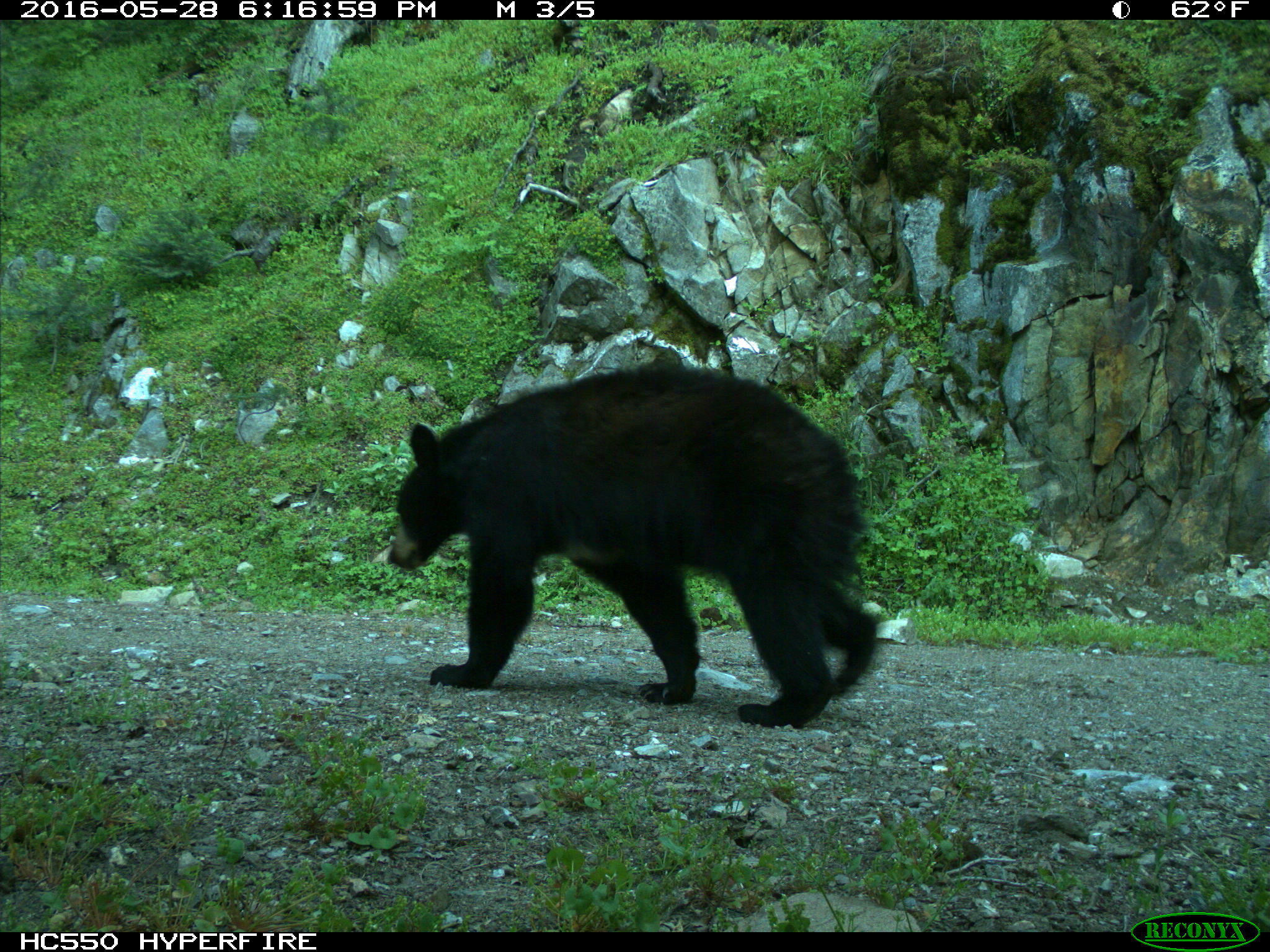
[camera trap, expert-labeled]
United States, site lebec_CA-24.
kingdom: Animalia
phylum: Chordata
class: Mammalia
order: Carnivora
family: Ursidae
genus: Ursus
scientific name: Ursus americanus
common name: american black bear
Ursus americanus (american black bear).